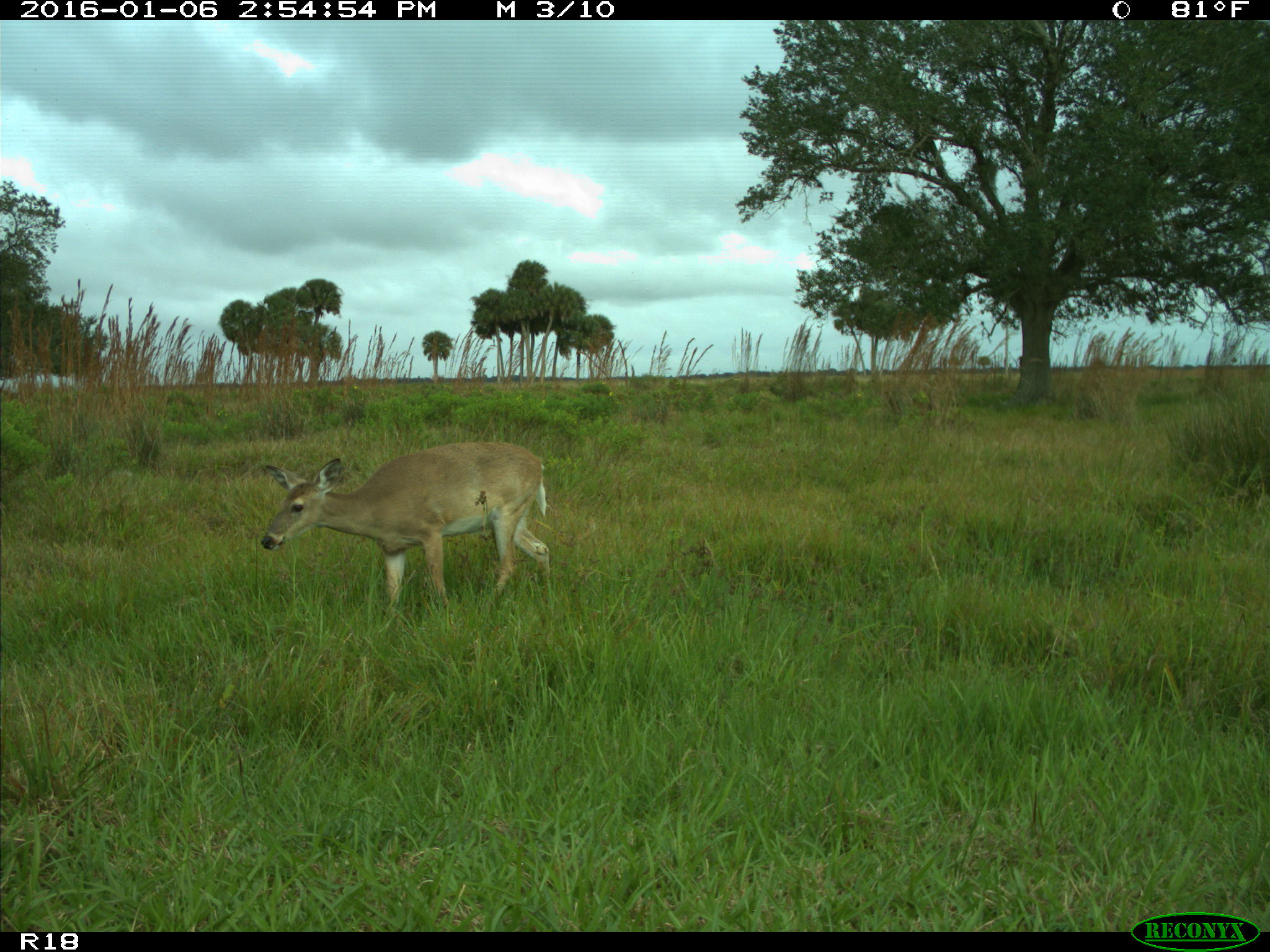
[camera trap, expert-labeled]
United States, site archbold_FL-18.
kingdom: Animalia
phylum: Chordata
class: Mammalia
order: Artiodactyla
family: Cervidae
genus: Odocoileus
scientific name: Odocoileus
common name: deer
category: unidentified deer